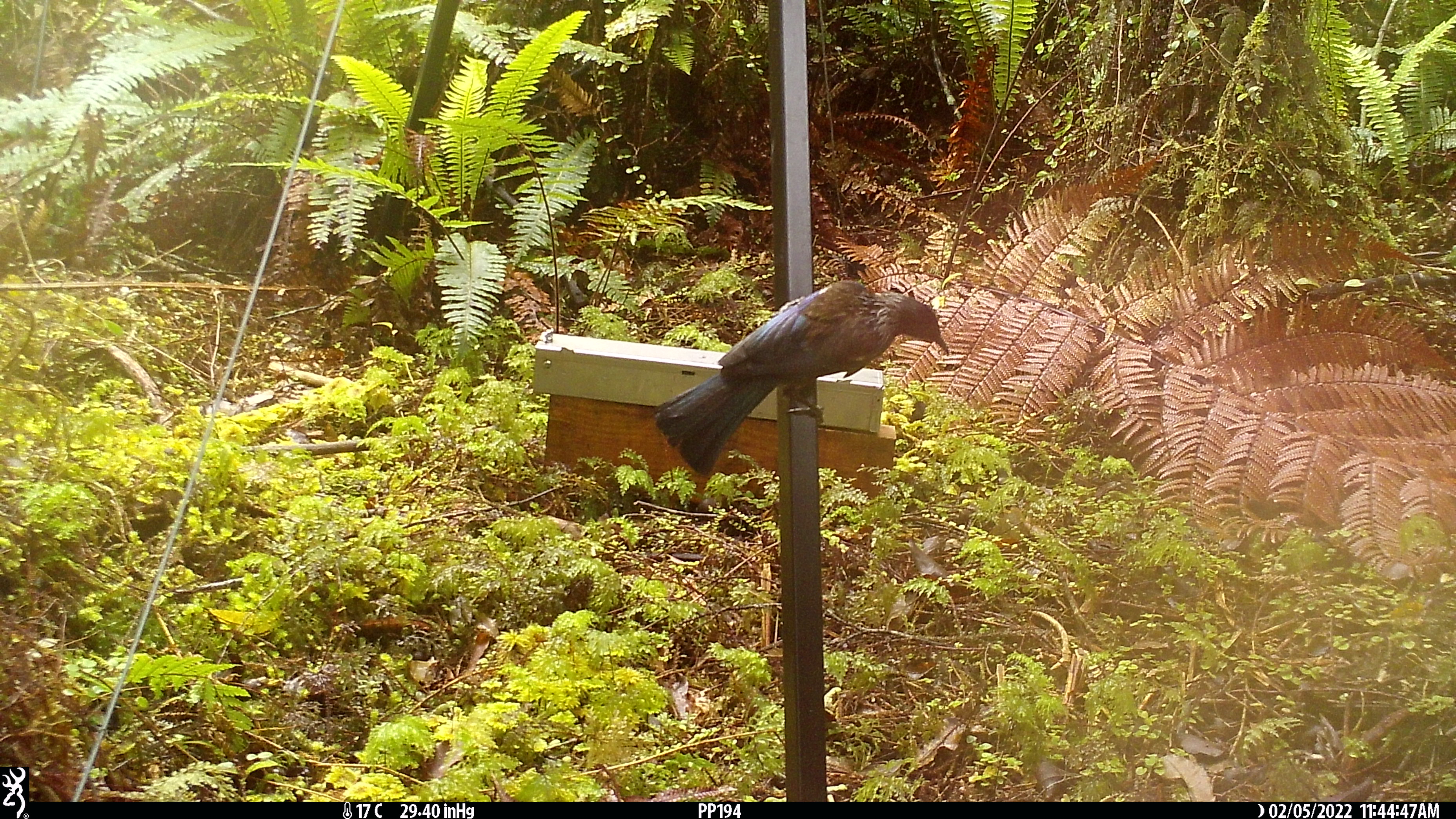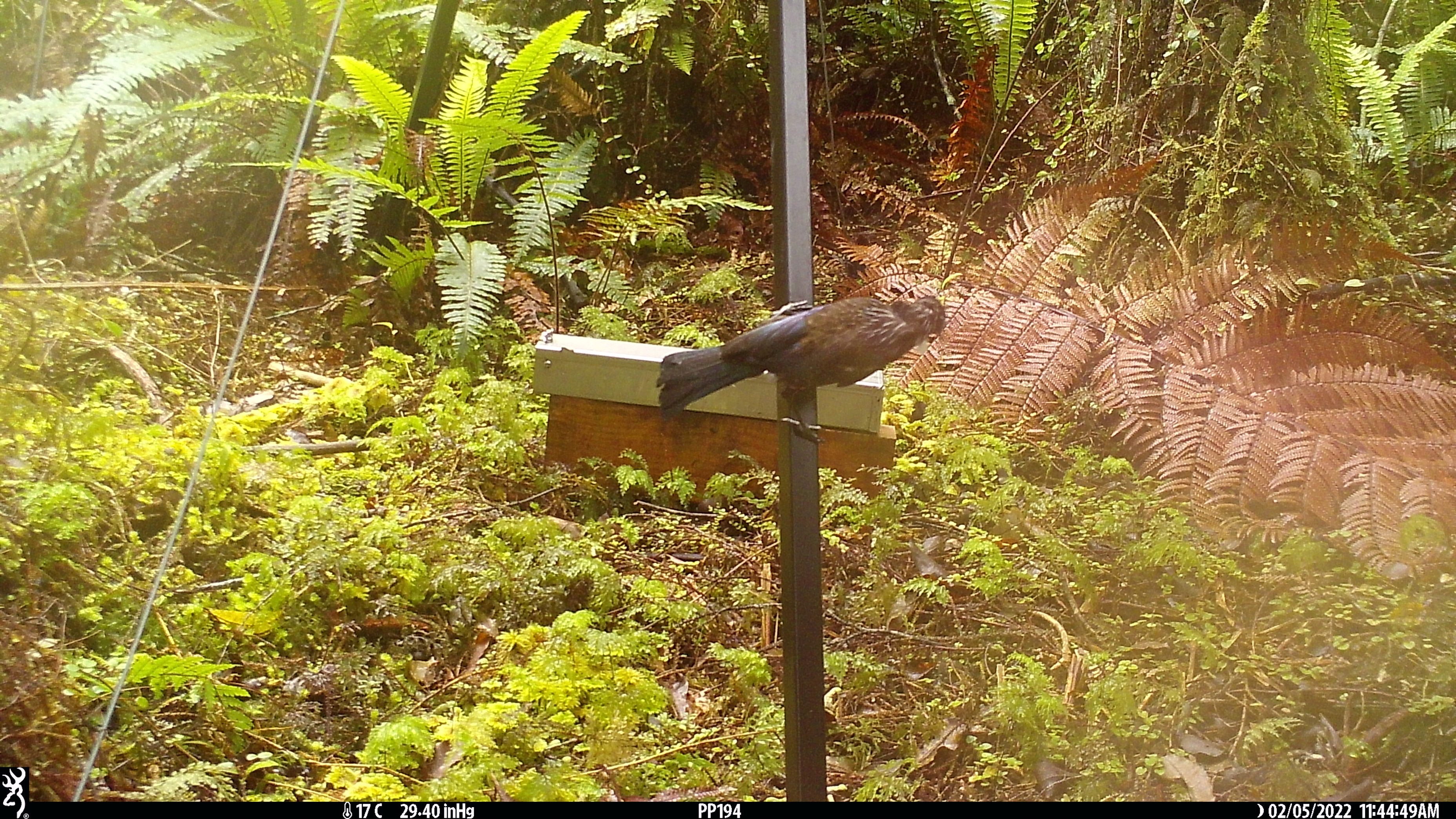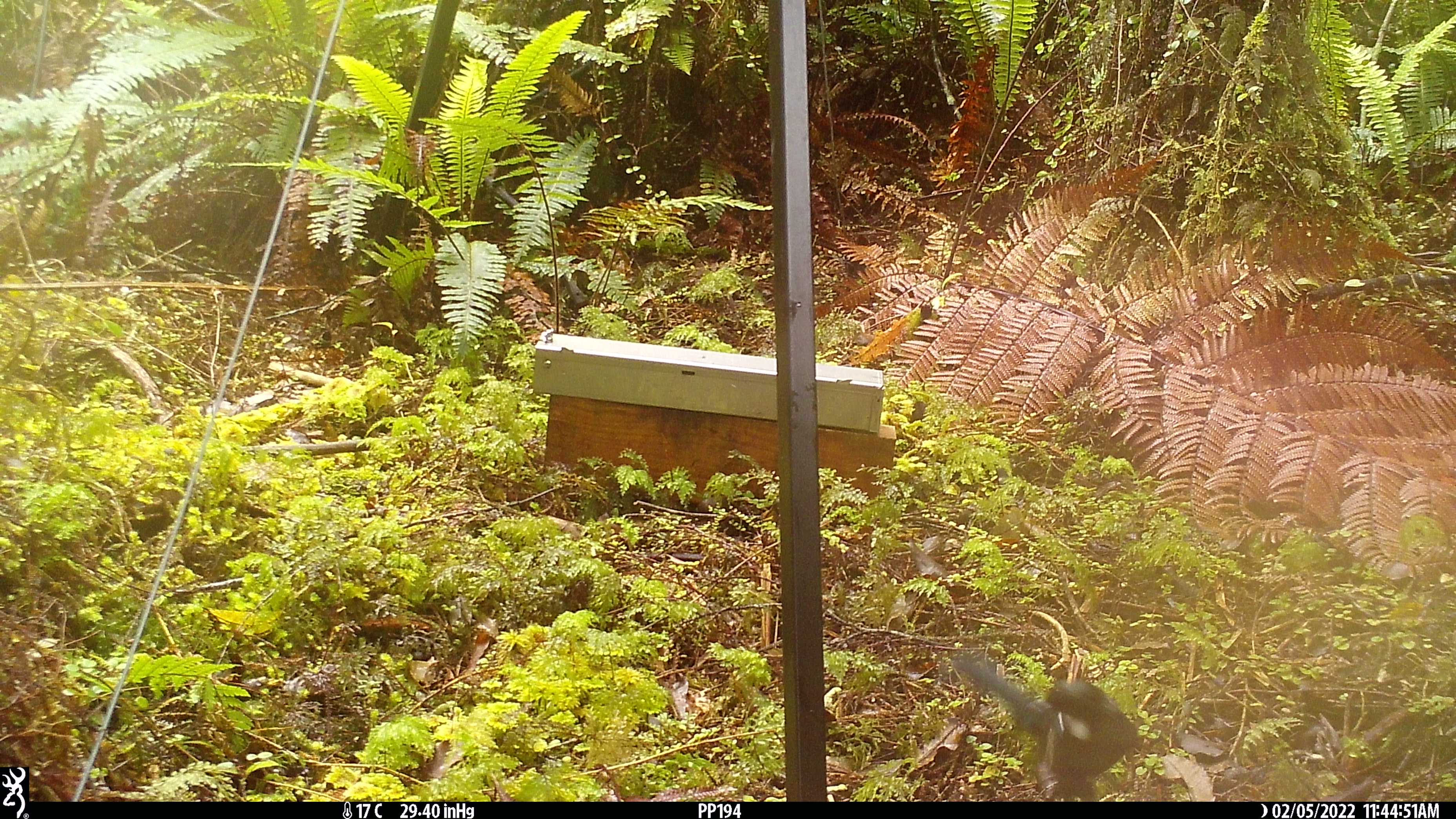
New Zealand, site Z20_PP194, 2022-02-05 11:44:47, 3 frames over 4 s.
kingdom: Animalia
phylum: Chordata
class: Aves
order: Passeriformes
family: Meliphagidae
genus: Prosthemadera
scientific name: Prosthemadera novaeseelandiae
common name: tui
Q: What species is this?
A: Tui (Prosthemadera novaeseelandiae).